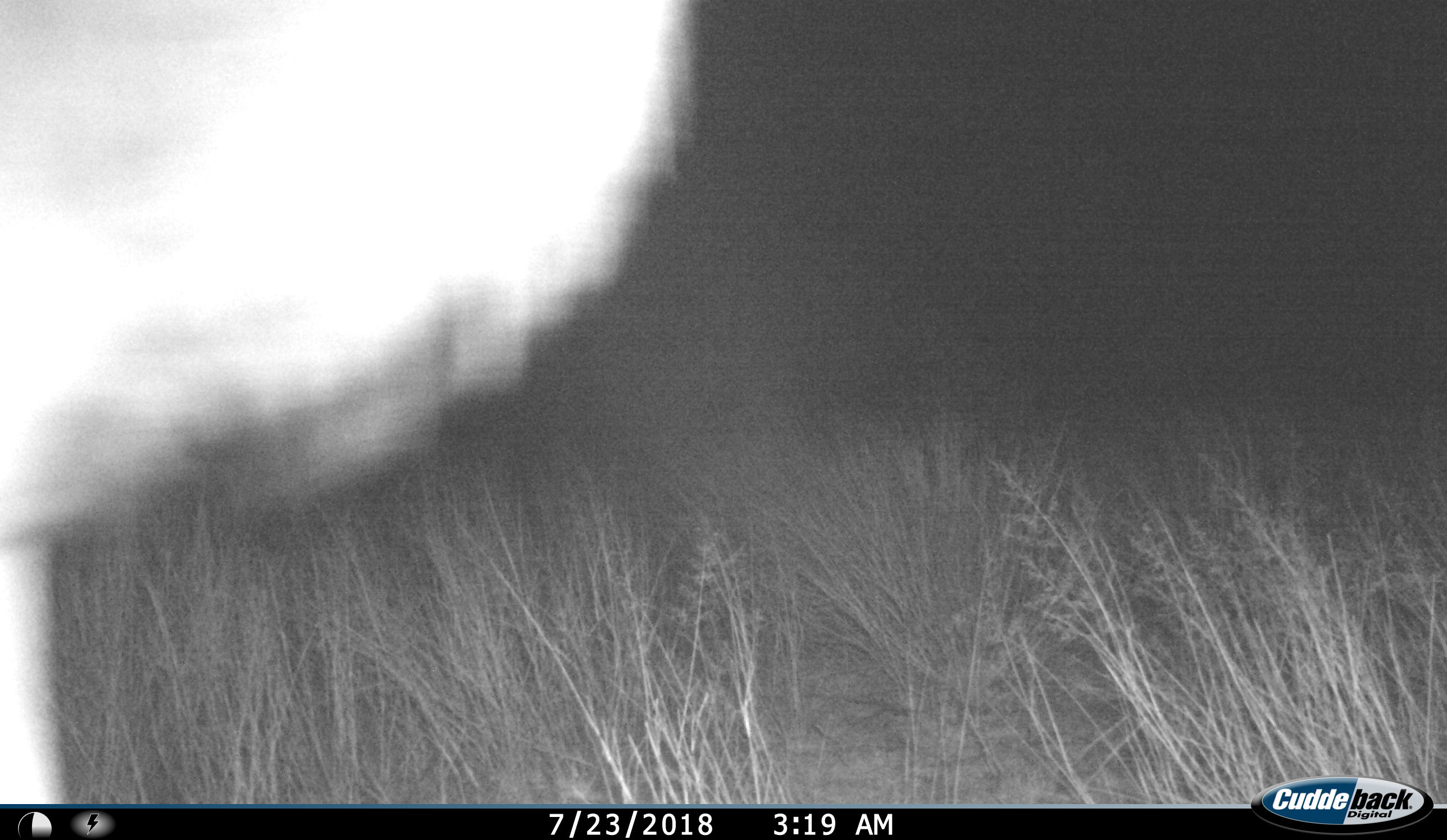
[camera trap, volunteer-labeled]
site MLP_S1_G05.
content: unidentified animal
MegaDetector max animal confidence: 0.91